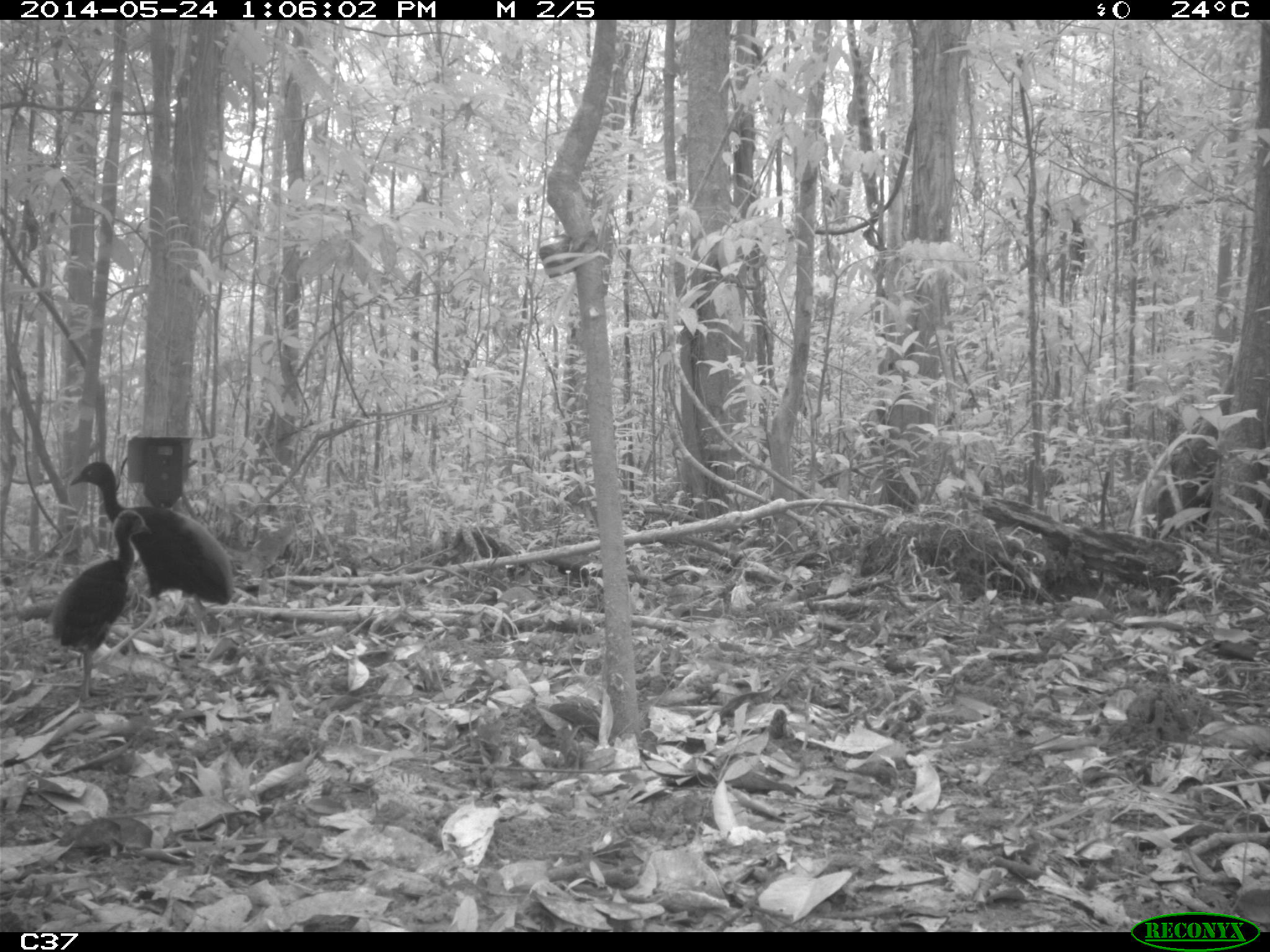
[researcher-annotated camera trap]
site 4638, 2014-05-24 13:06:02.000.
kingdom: Animalia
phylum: Chordata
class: Aves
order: Gruiformes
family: Psophiidae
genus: Psophia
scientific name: Psophia crepitans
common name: gray-winged trumpeter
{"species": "Psophia crepitans (gray-winged trumpeter)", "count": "4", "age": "adult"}